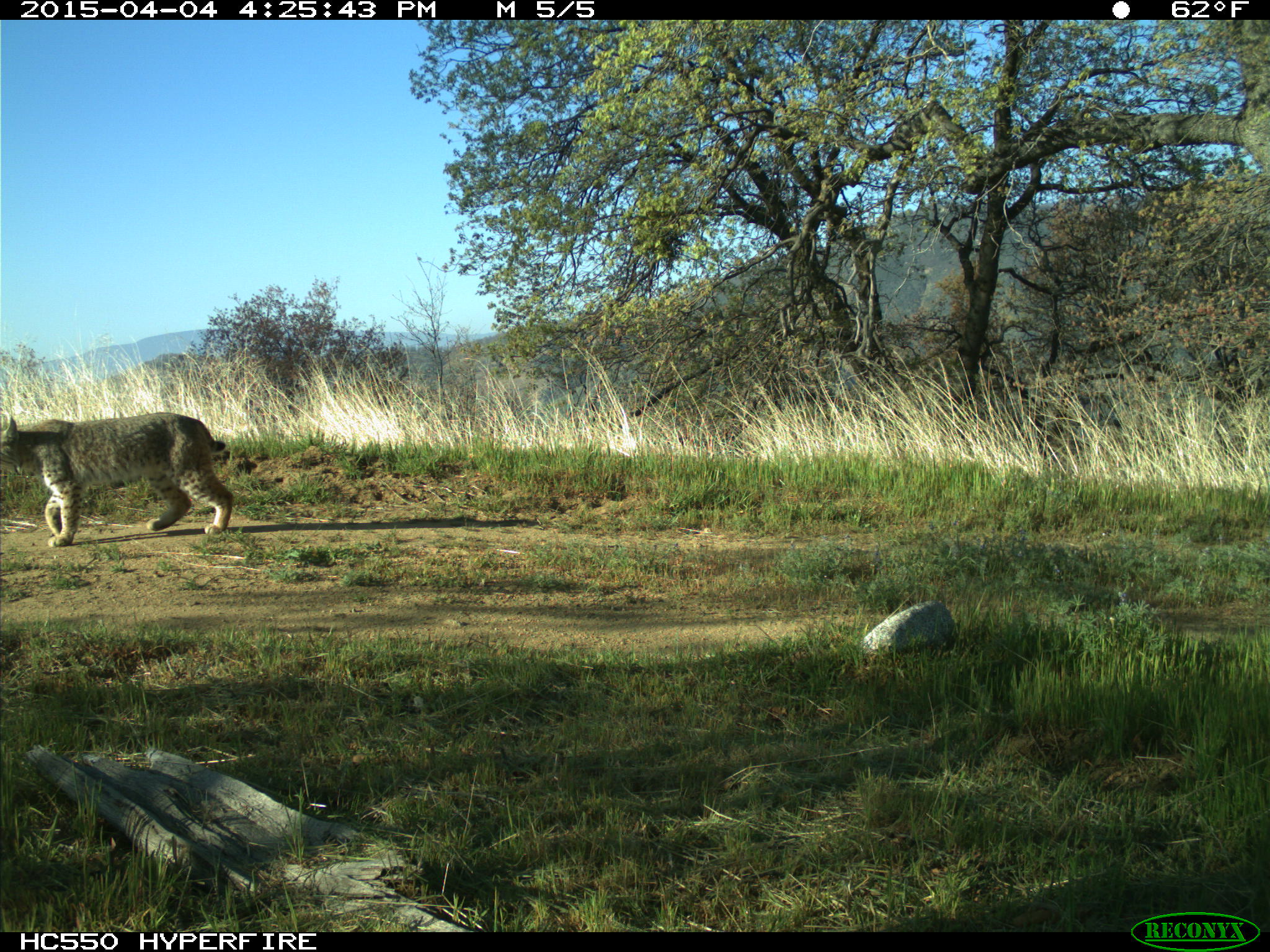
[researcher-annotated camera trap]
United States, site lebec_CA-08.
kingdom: Animalia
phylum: Chordata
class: Mammalia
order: Carnivora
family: Felidae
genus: Lynx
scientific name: Lynx rufus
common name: bobcat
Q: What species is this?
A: Lynx rufus (bobcat).